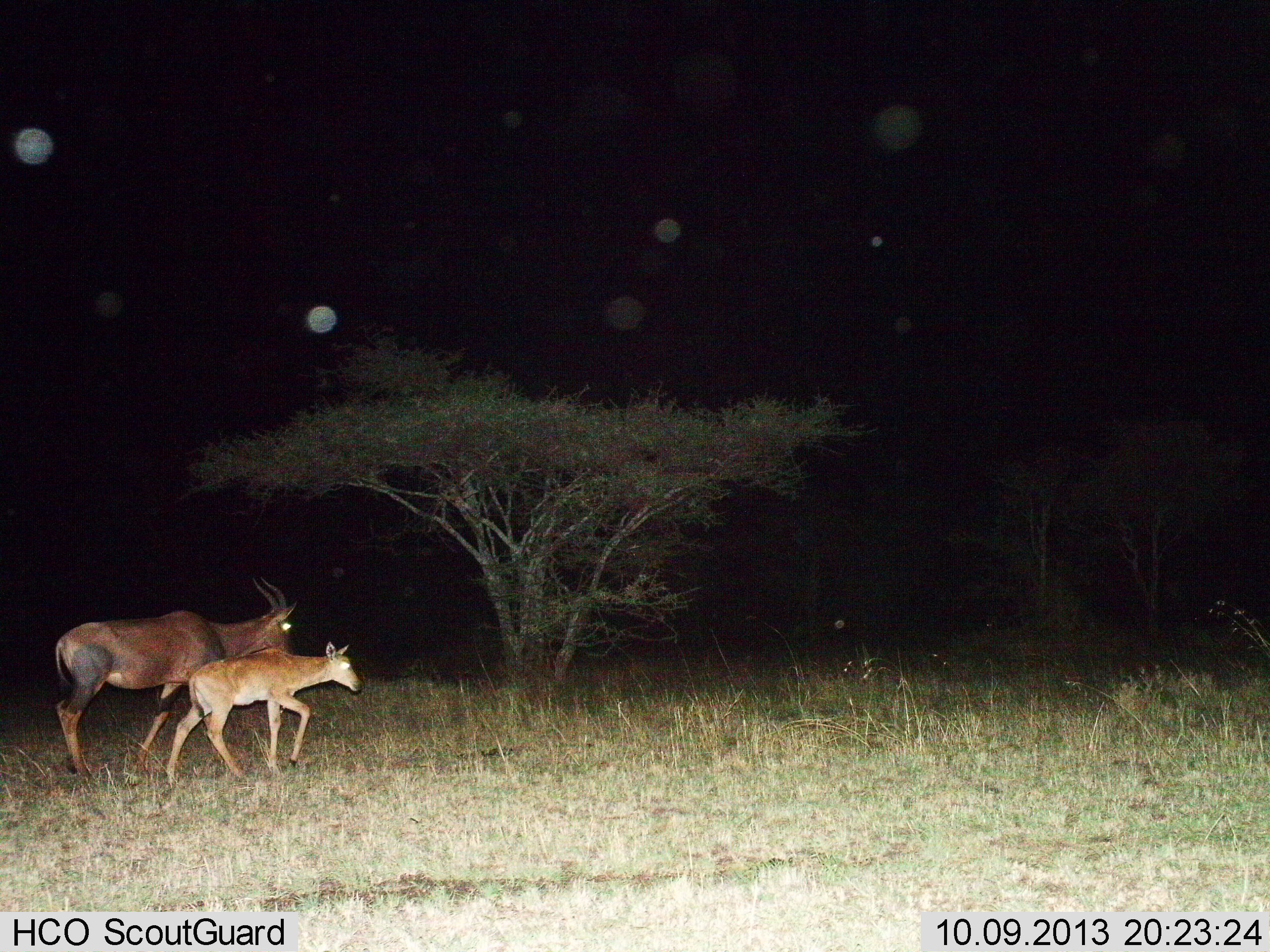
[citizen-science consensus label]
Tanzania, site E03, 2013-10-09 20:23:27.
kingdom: Animalia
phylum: Chordata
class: Mammalia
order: Artiodactyla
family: Bovidae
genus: Damaliscus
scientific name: Damaliscus lunatus jimela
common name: topi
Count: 2.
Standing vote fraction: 10%.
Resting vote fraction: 0%.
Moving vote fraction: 100%.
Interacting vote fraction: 0%.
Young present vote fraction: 70%.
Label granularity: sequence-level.